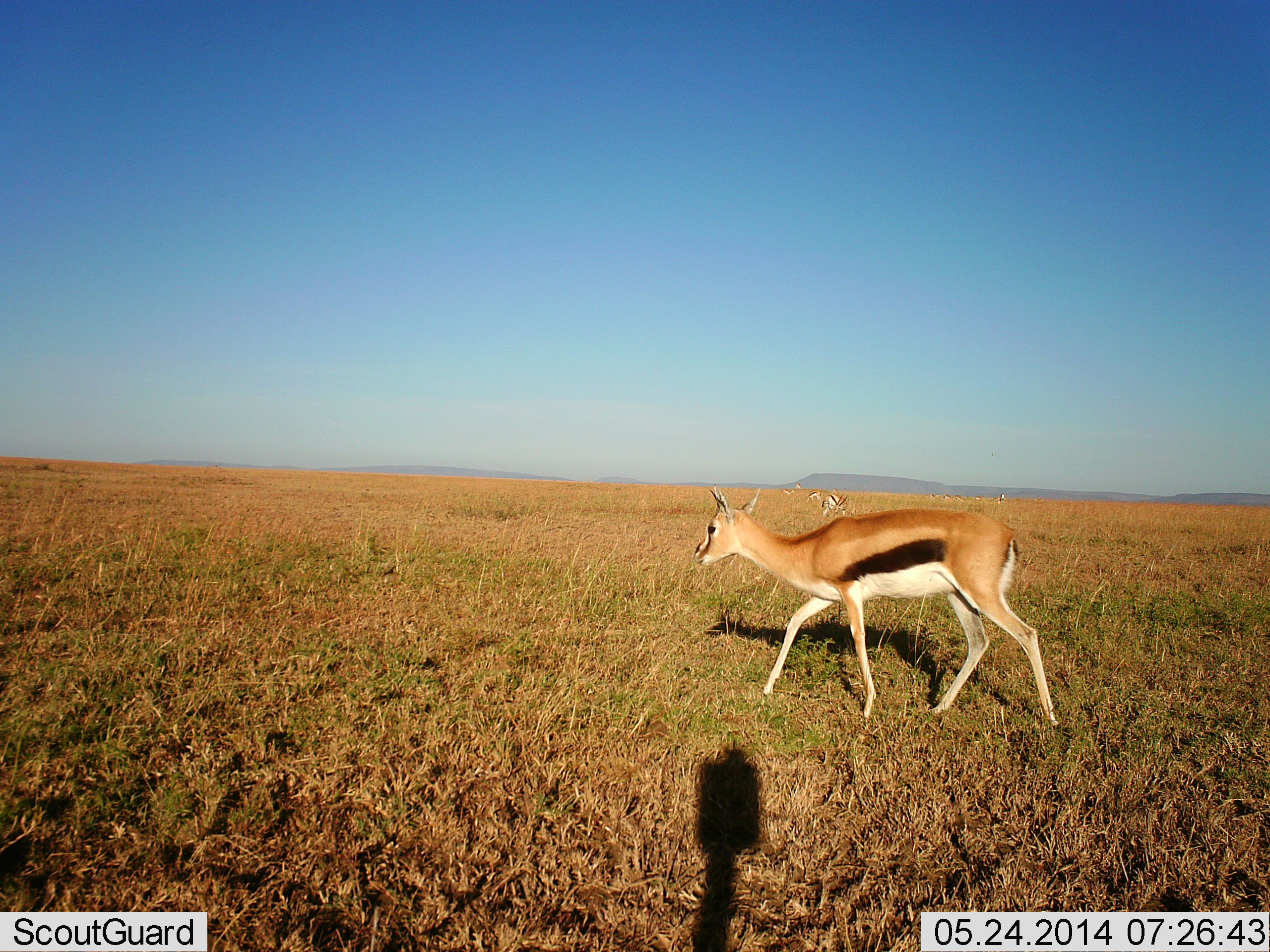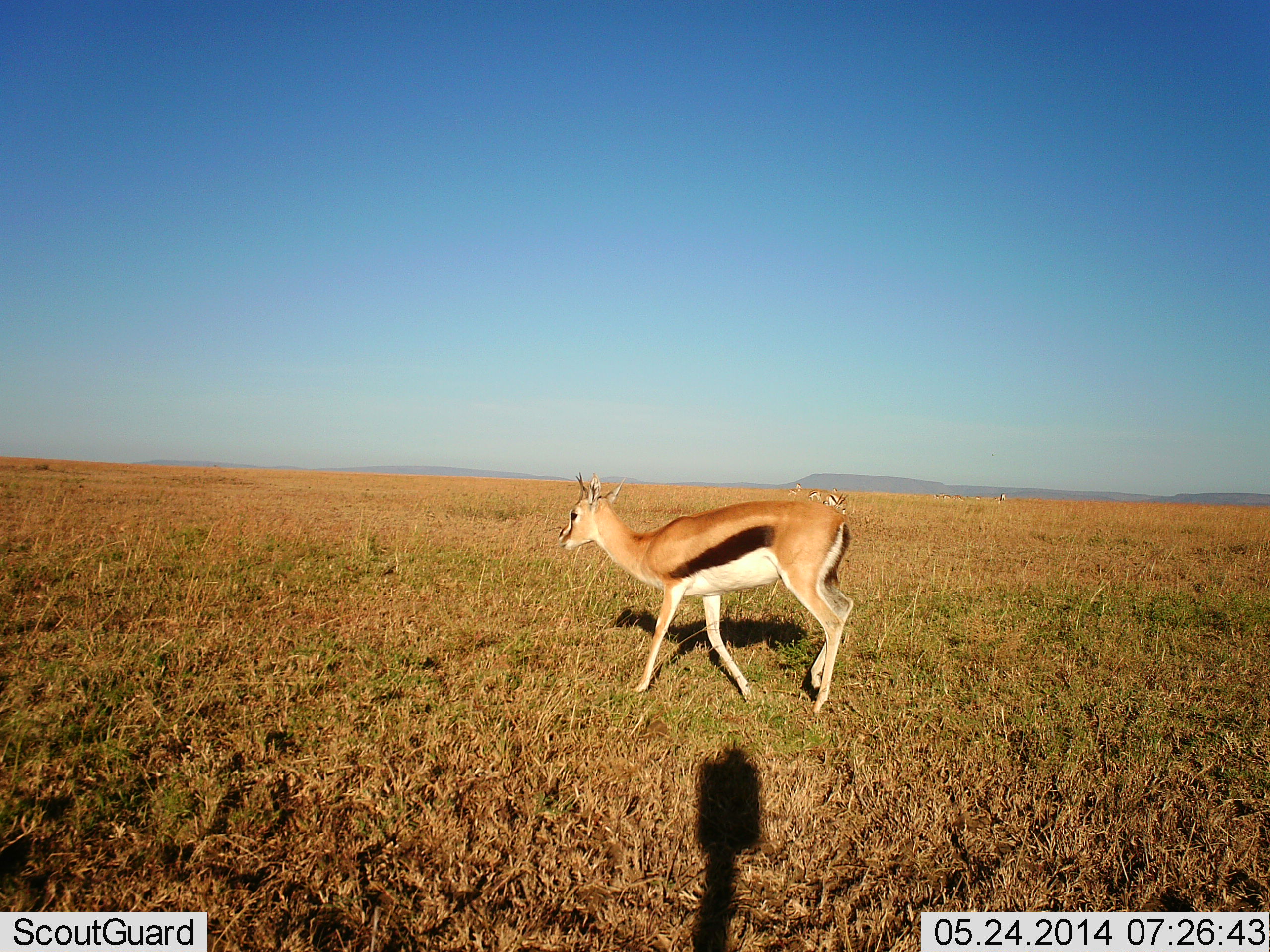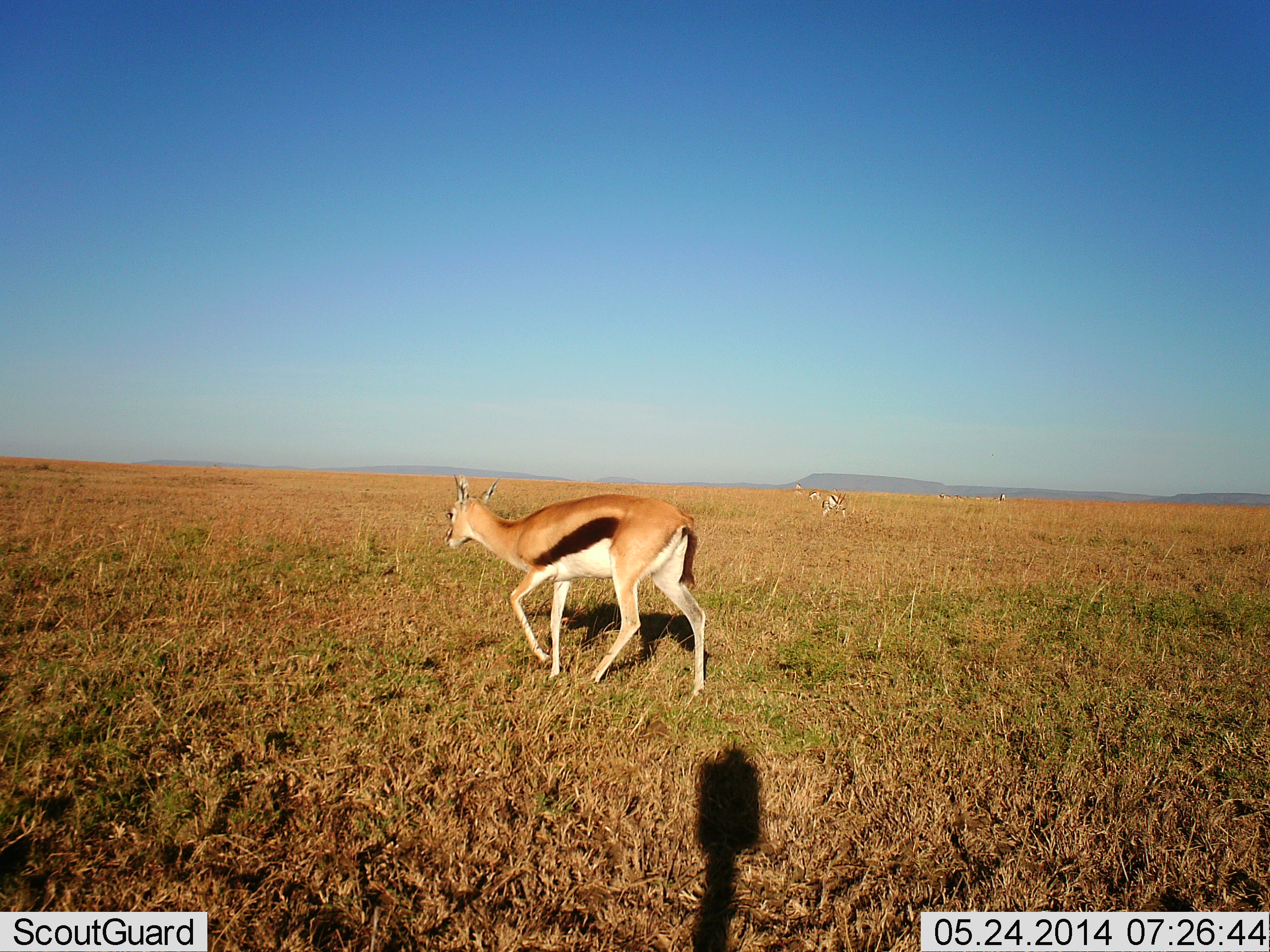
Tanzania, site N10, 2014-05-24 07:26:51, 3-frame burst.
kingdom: Animalia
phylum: Chordata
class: Mammalia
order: Artiodactyla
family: Bovidae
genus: Eudorcas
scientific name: Eudorcas thomsonii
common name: thomson's gazelle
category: gazellethomsons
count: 2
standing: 40%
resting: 0%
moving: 90%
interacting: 0%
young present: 0%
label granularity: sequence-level